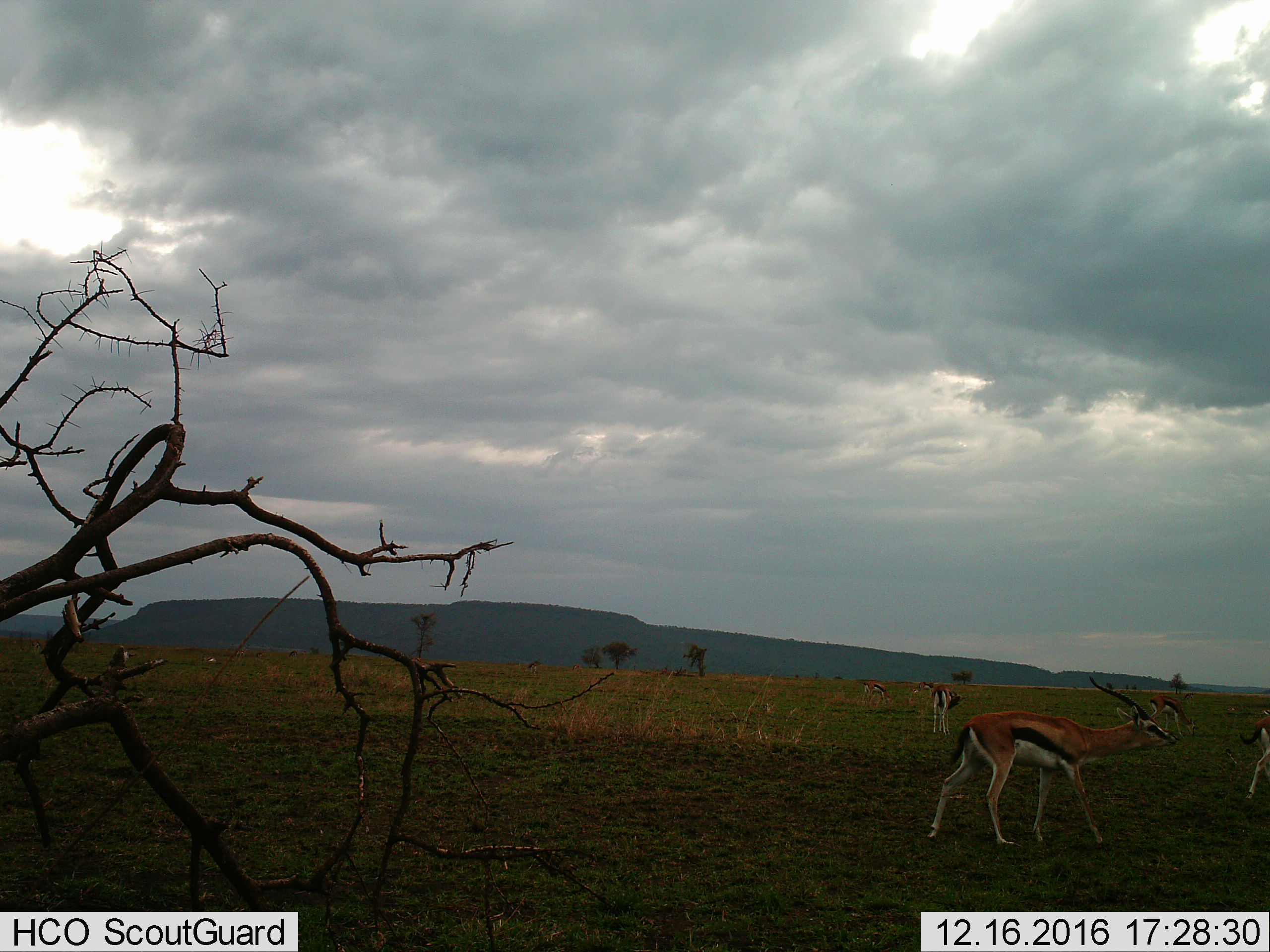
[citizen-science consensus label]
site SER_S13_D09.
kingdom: Animalia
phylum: Chordata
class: Mammalia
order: Artiodactyla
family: Bovidae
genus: Eudorcas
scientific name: Eudorcas thomsonii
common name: thomson's gazelle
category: gazellethomsons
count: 11-50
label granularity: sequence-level